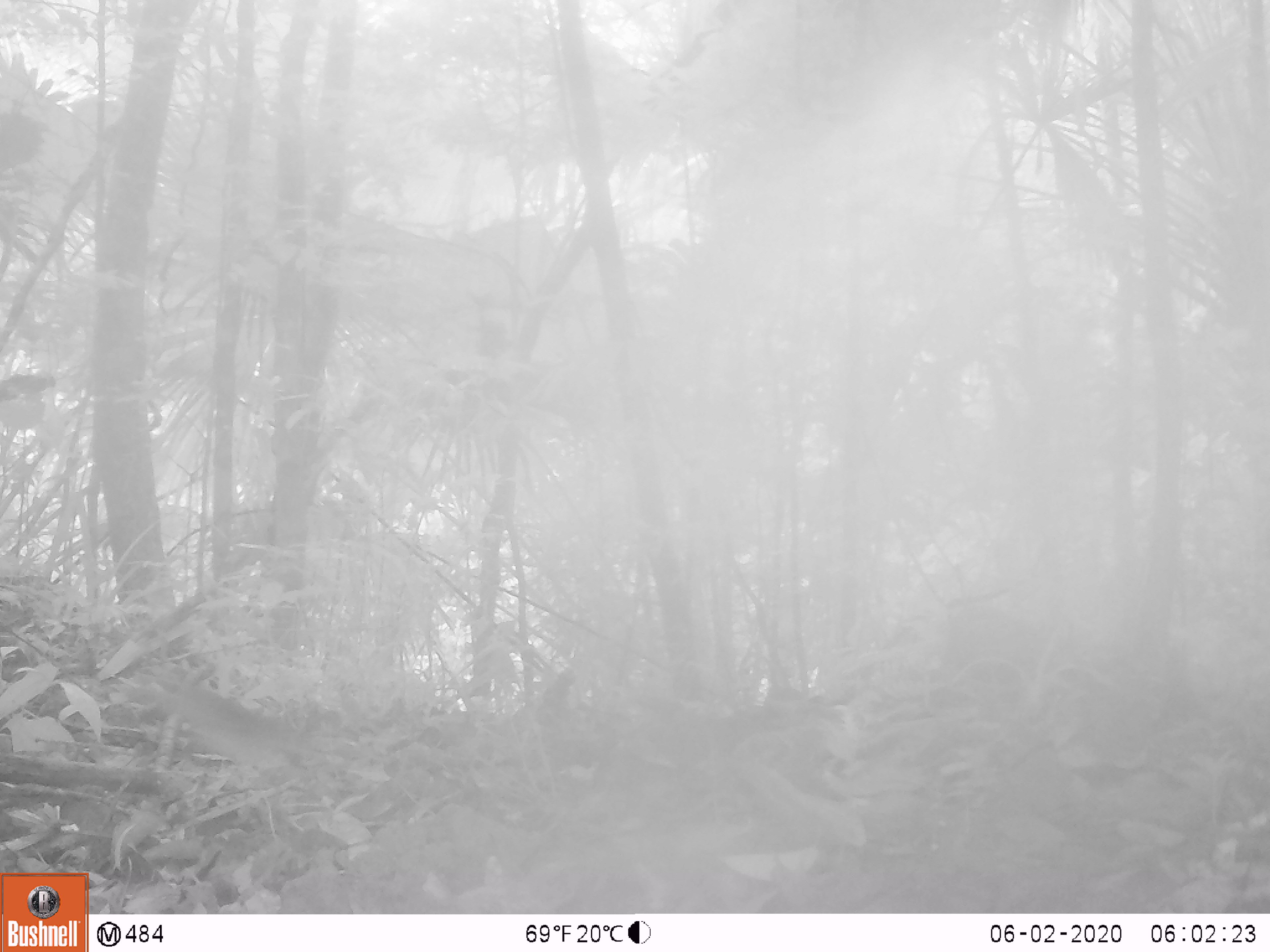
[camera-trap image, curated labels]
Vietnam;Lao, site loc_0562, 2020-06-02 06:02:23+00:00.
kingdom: Animalia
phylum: Chordata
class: Mammalia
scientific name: Mammalia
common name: mammal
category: unidentified small mammal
Unidentified small mammal (mammal) (Mammalia). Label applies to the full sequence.